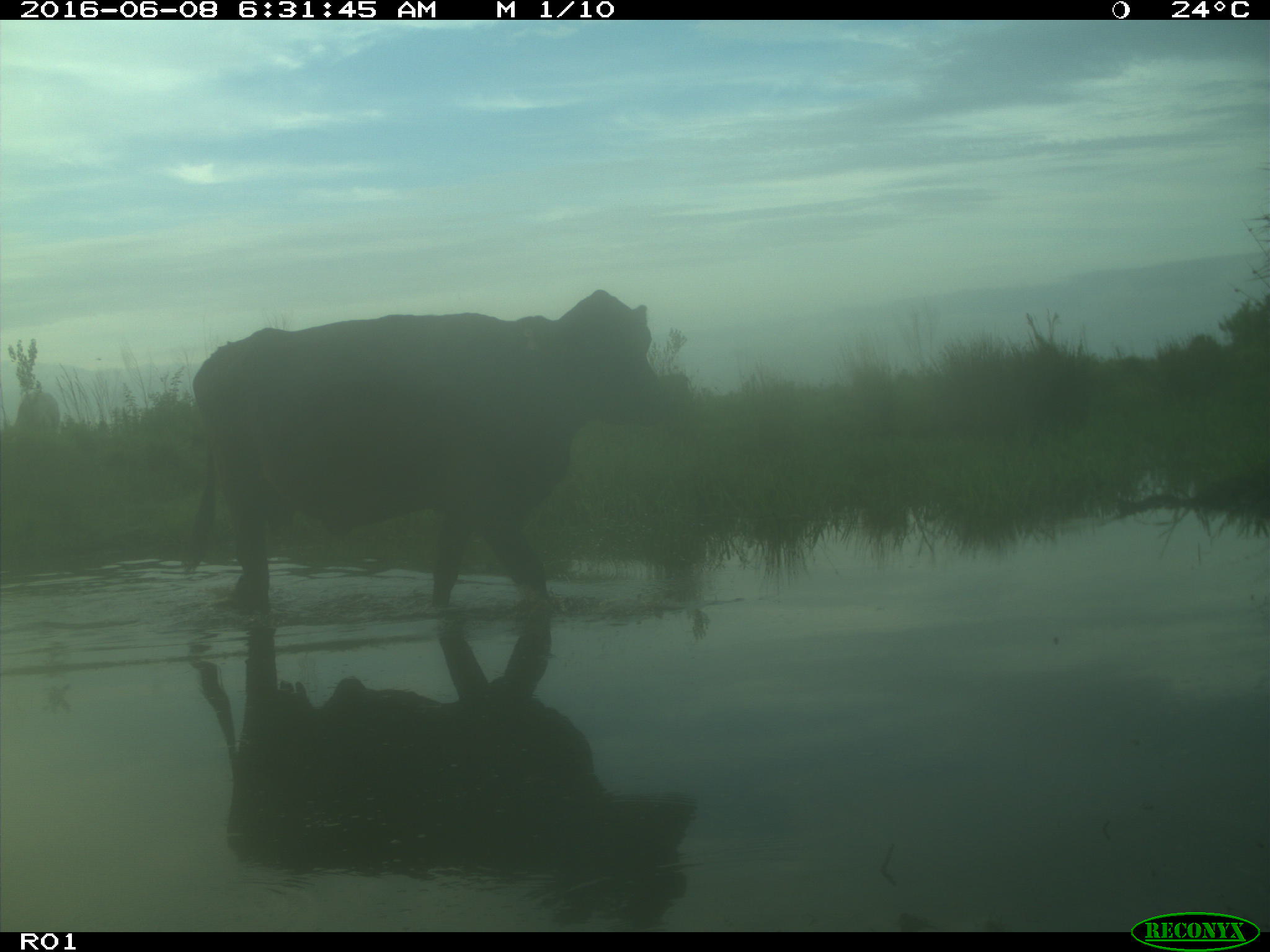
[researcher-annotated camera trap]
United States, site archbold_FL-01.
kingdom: Animalia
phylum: Chordata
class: Mammalia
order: Artiodactyla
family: Bovidae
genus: Bos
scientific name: Bos taurus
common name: domestic cow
Bos taurus (domestic cow).